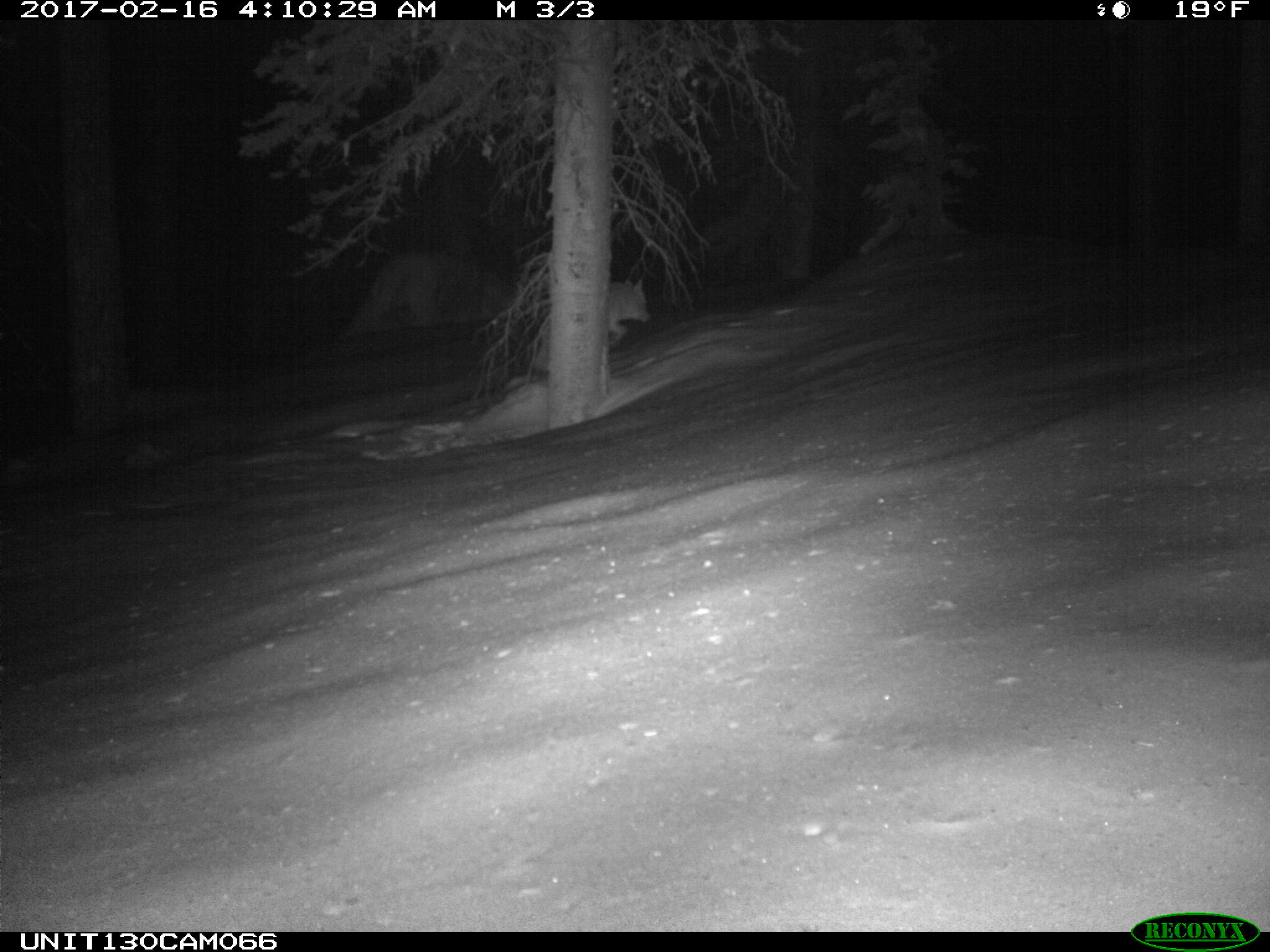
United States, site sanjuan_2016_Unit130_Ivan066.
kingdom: Animalia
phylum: Chordata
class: Mammalia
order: Carnivora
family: Canidae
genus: Canis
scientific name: Canis latrans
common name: coyote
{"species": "Canis latrans (coyote)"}